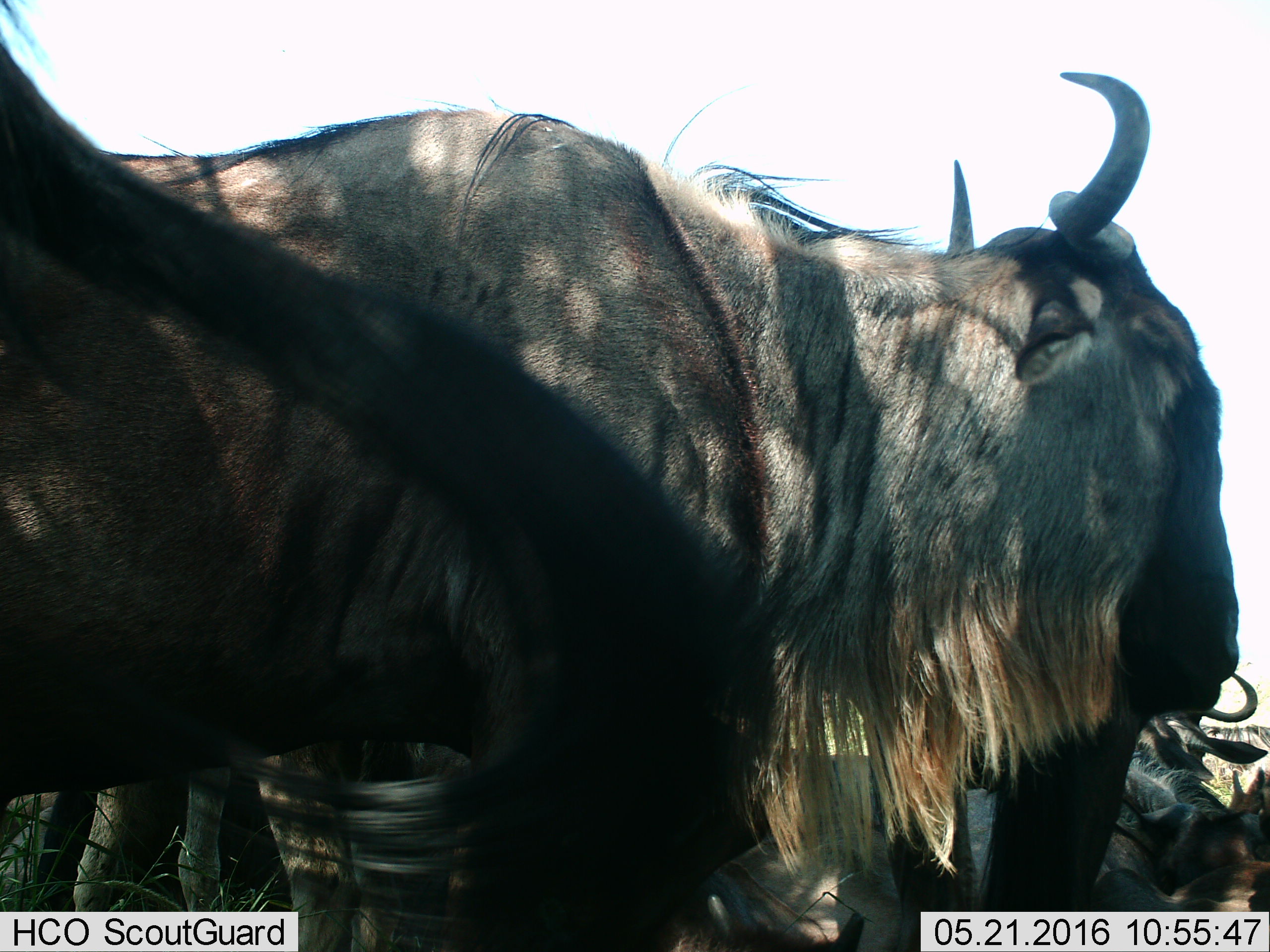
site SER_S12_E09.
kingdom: Animalia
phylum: Chordata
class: Mammalia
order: Artiodactyla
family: Bovidae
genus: Connochaetes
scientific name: Connochaetes taurinus taurinus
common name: blue wildebeest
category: wildebeestblue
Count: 11-50.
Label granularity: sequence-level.